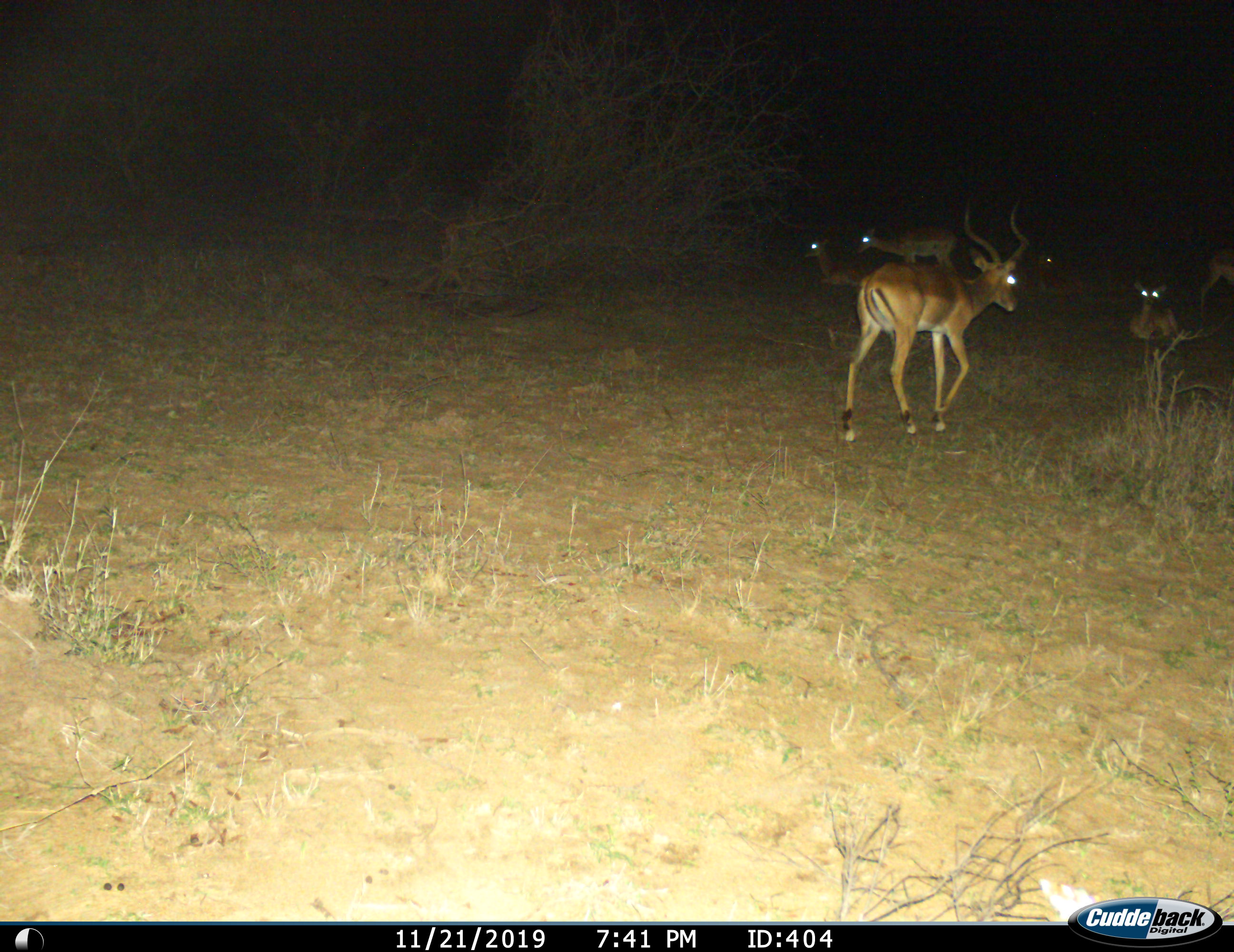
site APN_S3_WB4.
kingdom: Animalia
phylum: Chordata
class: Mammalia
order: Artiodactyla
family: Bovidae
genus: Aepyceros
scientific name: Aepyceros melampus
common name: impala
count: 6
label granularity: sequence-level